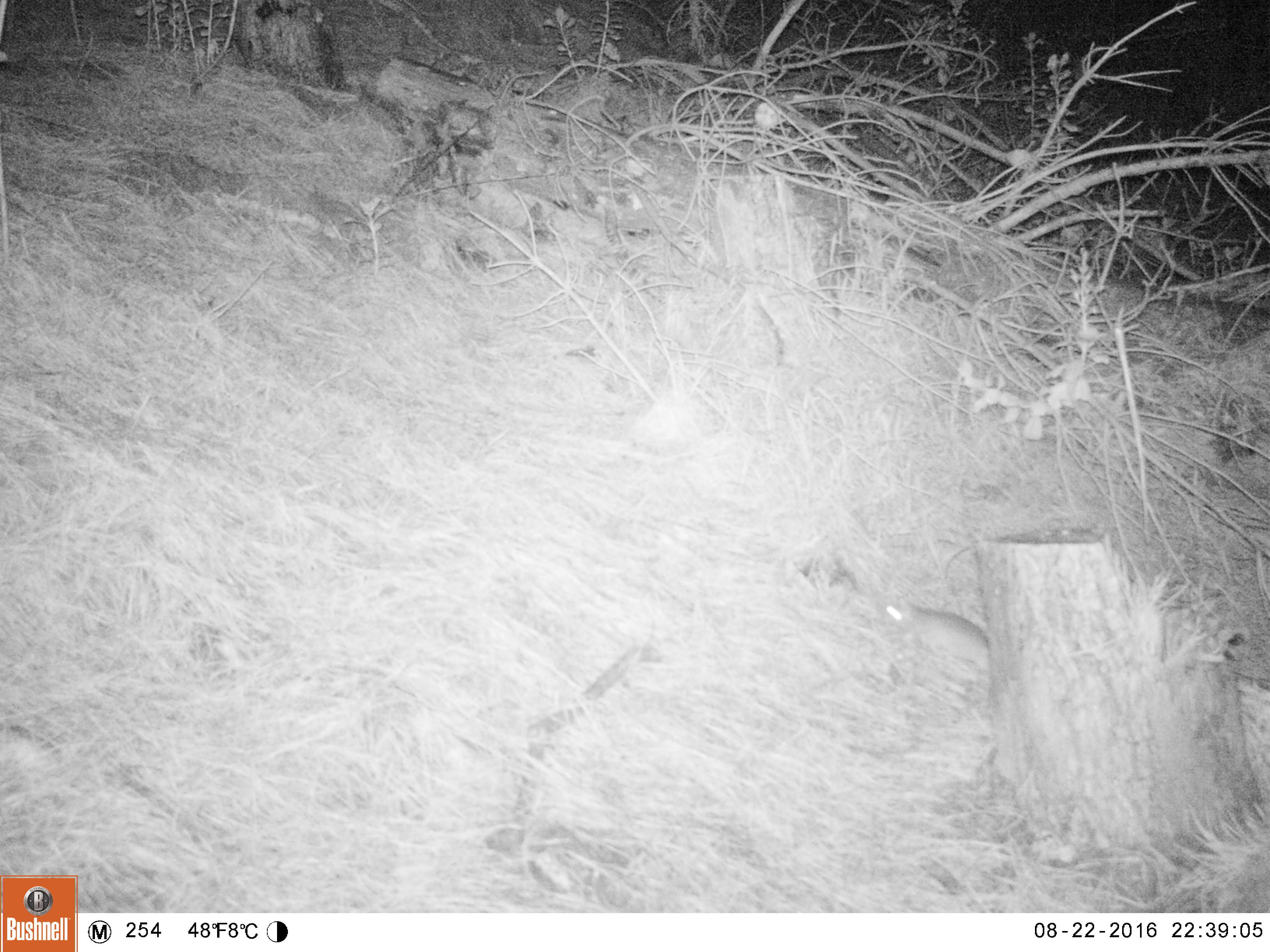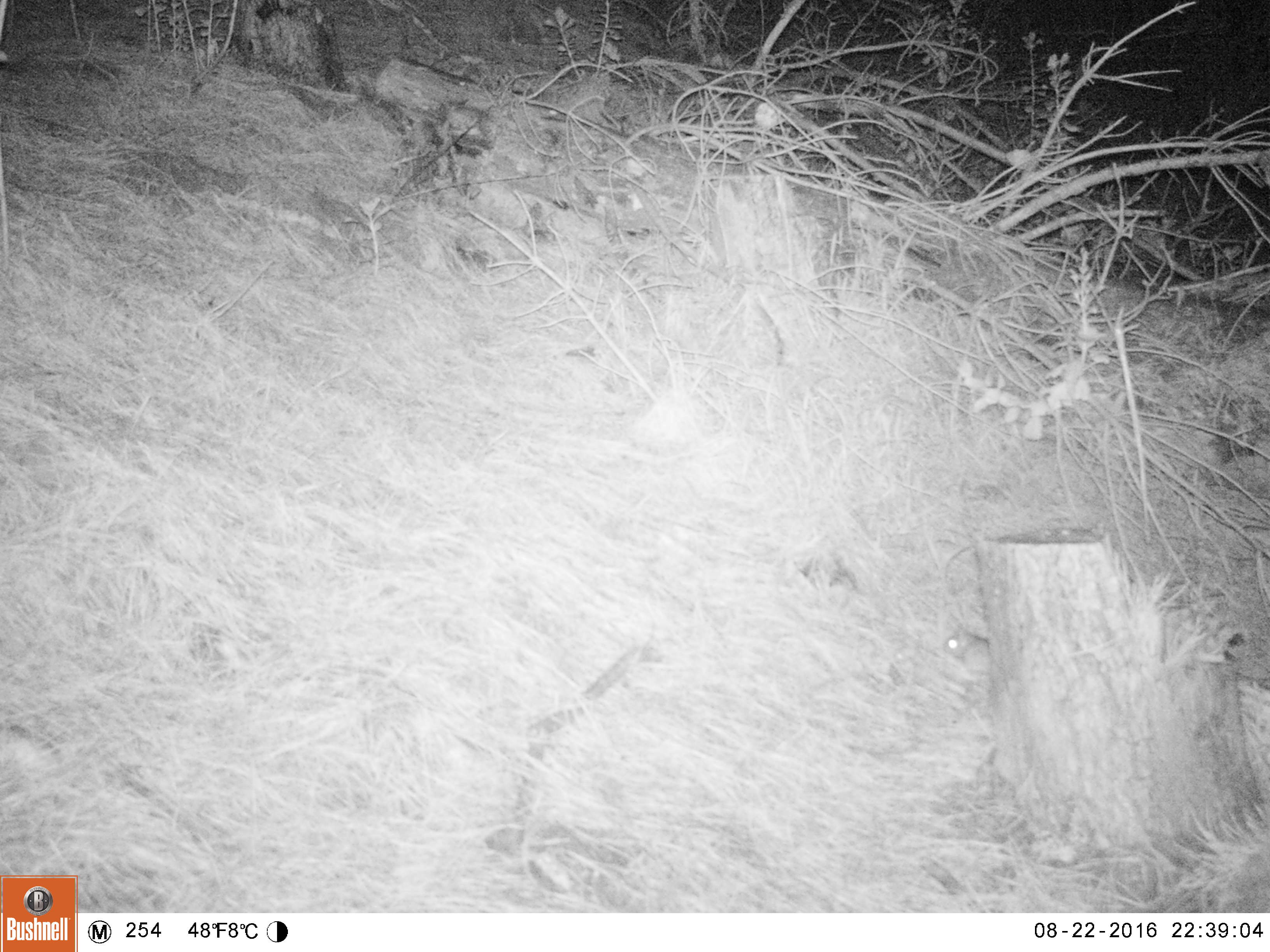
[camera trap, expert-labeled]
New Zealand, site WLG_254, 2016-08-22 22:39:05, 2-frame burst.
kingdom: Animalia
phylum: Chordata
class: Mammalia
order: Rodentia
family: Muridae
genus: Rattus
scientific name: Rattus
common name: rat